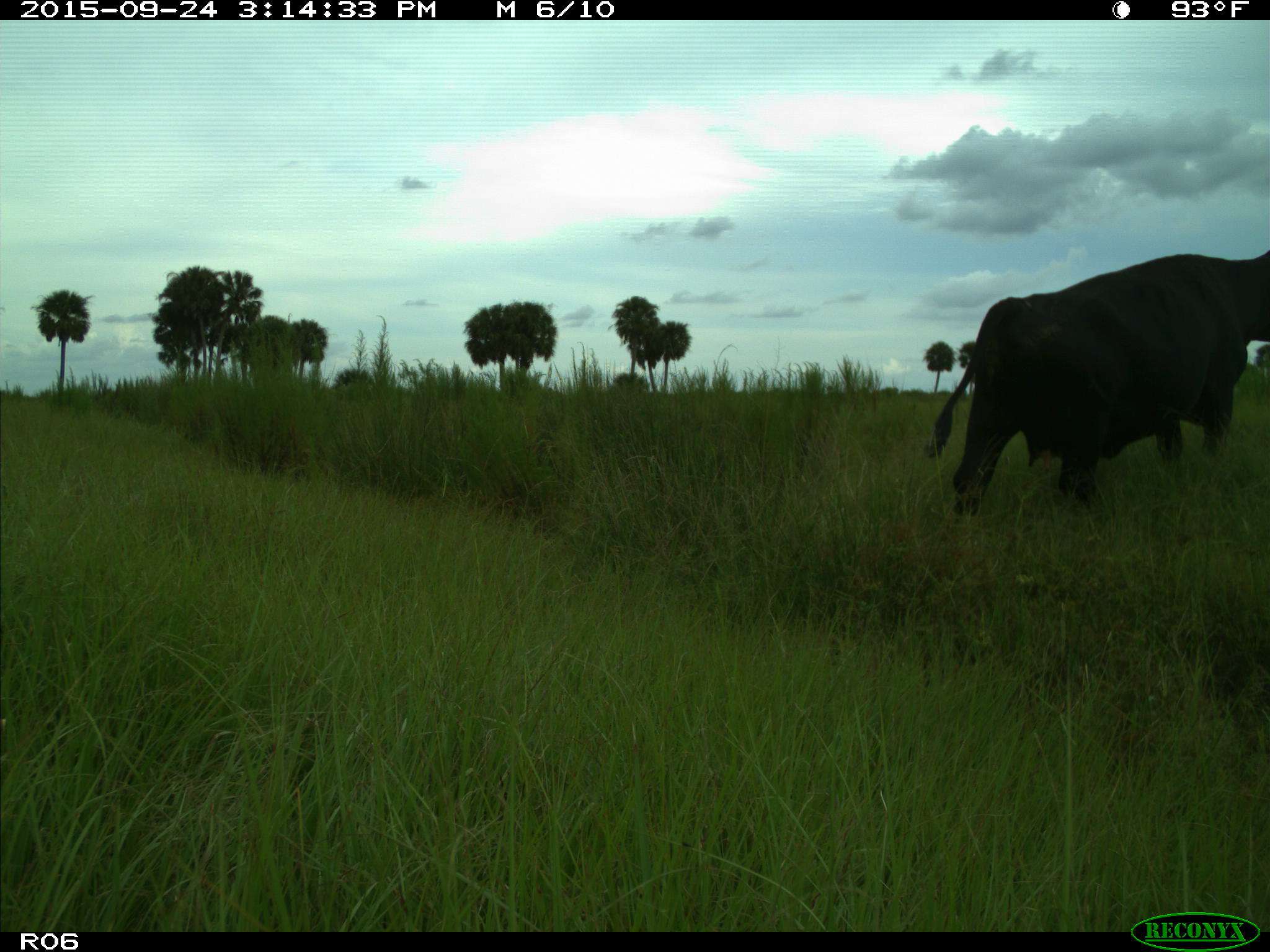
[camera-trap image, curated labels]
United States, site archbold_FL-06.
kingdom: Animalia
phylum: Chordata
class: Mammalia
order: Artiodactyla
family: Bovidae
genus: Bos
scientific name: Bos taurus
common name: domestic cow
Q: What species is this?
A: Bos taurus (domestic cow).